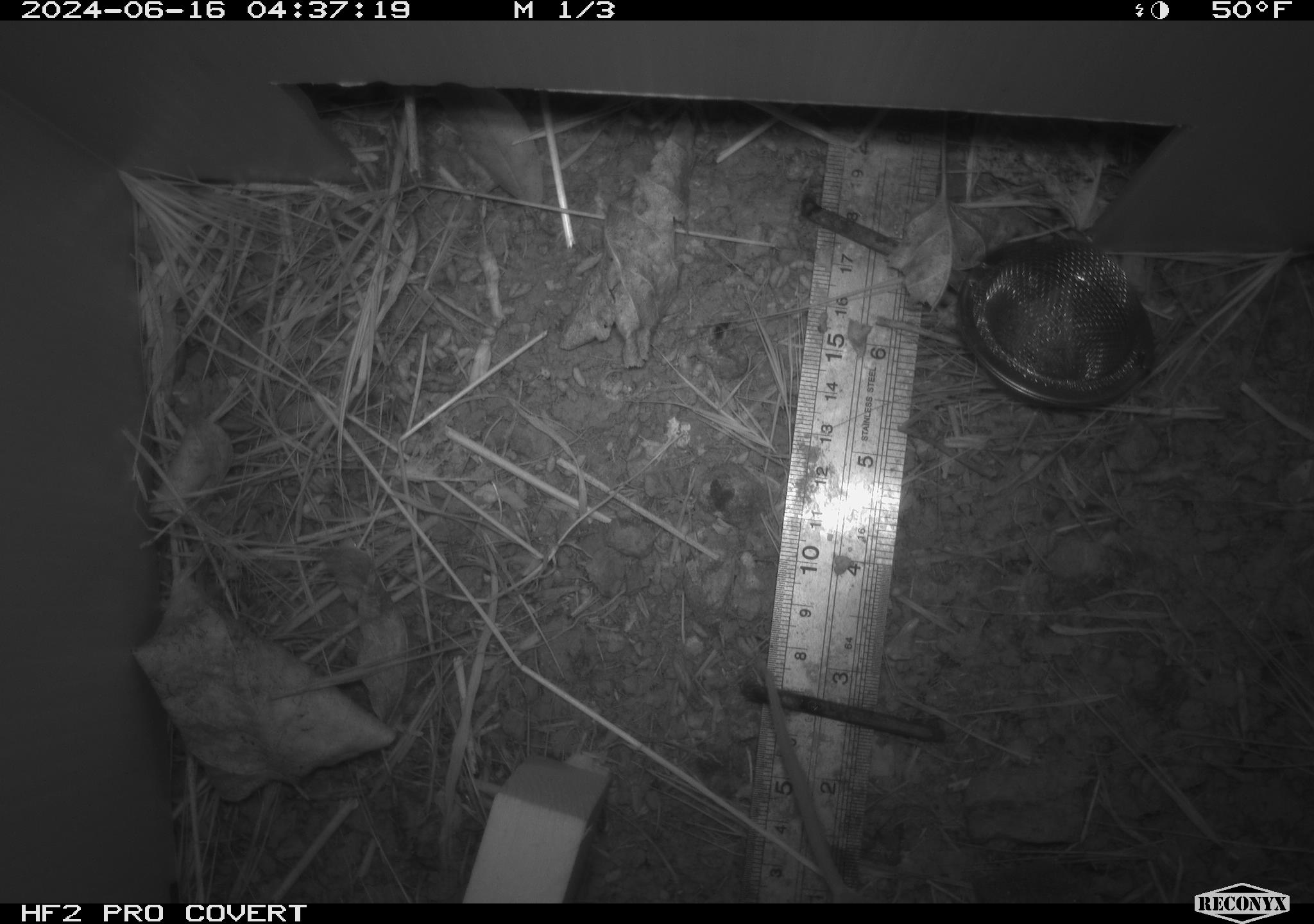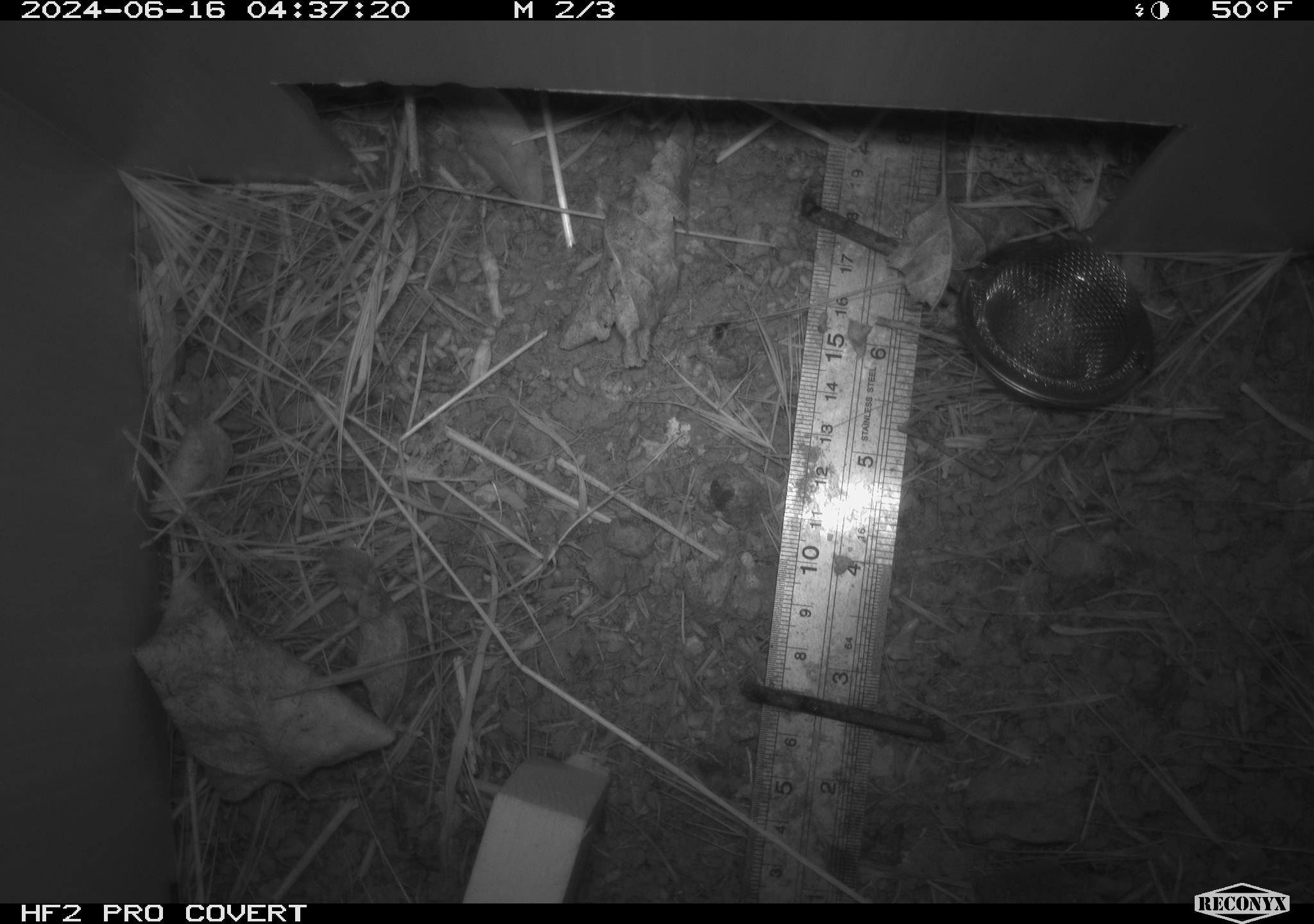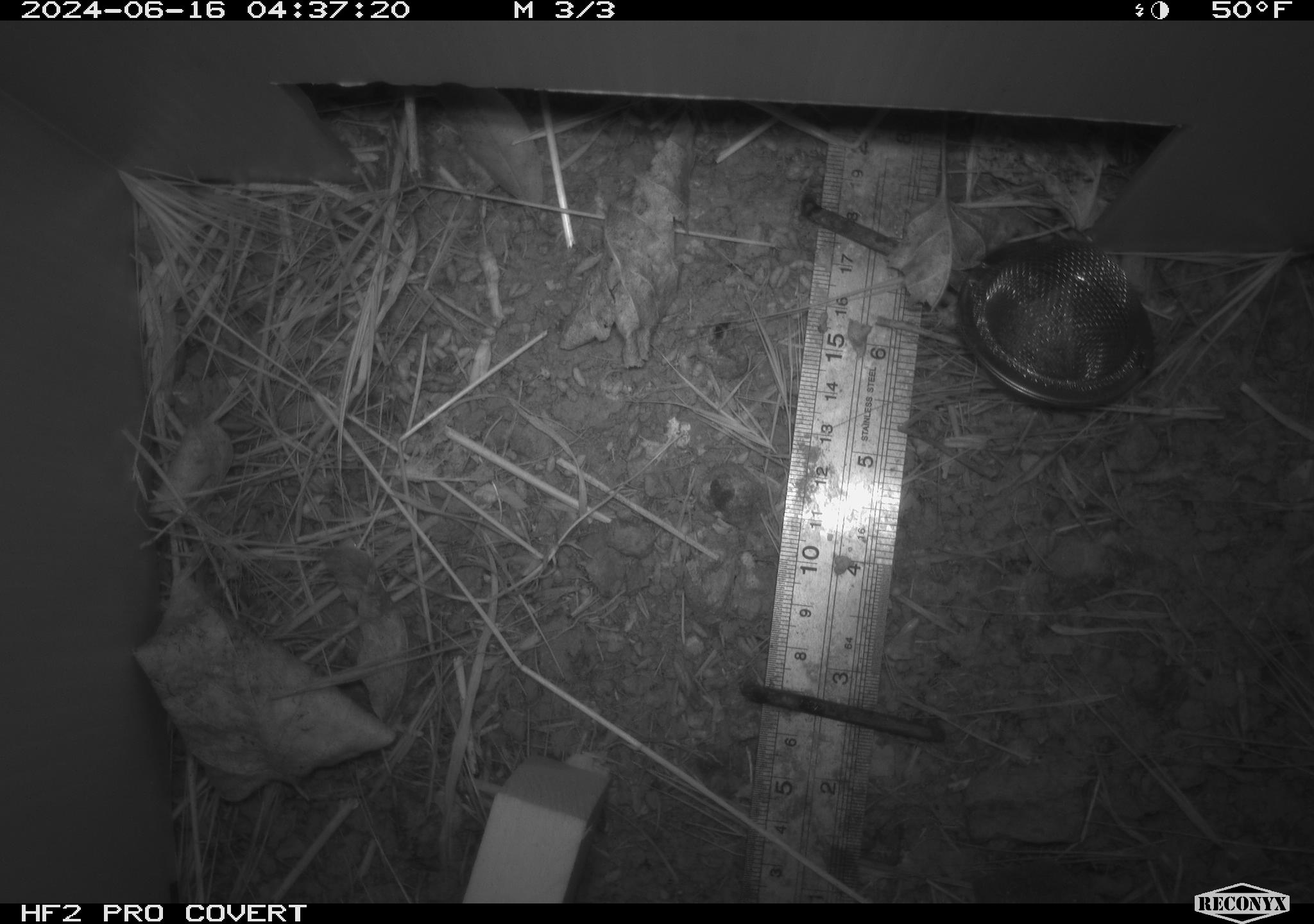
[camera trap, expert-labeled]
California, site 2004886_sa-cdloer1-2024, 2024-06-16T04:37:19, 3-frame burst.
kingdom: Animalia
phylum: Chordata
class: Mammalia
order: Rodentia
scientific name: Rodentia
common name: mouse species